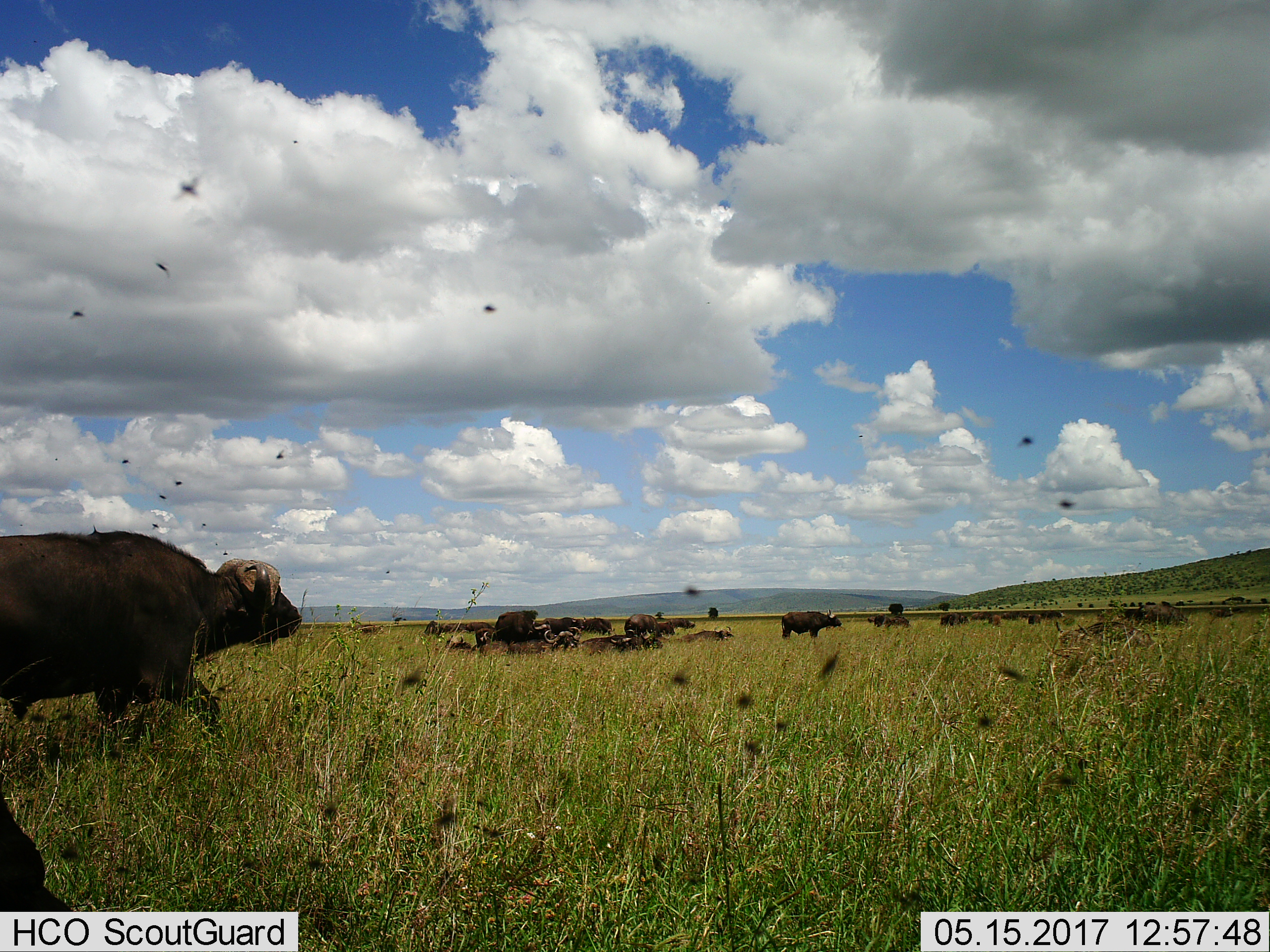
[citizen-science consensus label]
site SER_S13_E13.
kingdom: Animalia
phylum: Chordata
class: Mammalia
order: Artiodactyla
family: Bovidae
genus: Syncerus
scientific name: Syncerus caffer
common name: african buffalo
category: buffalo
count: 11-50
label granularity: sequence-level